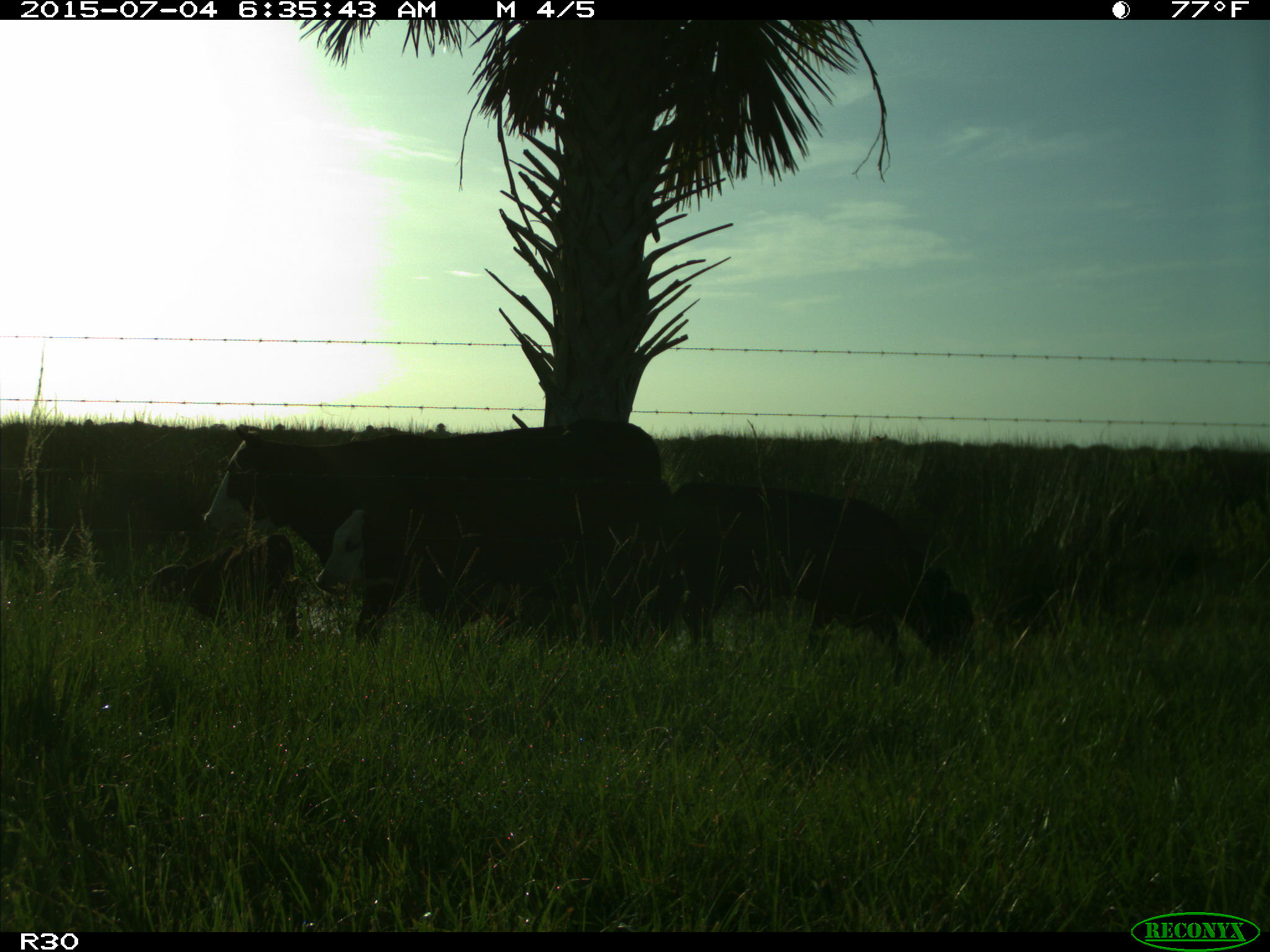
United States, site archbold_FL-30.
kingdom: Animalia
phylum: Chordata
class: Mammalia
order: Artiodactyla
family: Bovidae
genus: Bos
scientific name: Bos taurus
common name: domestic cow